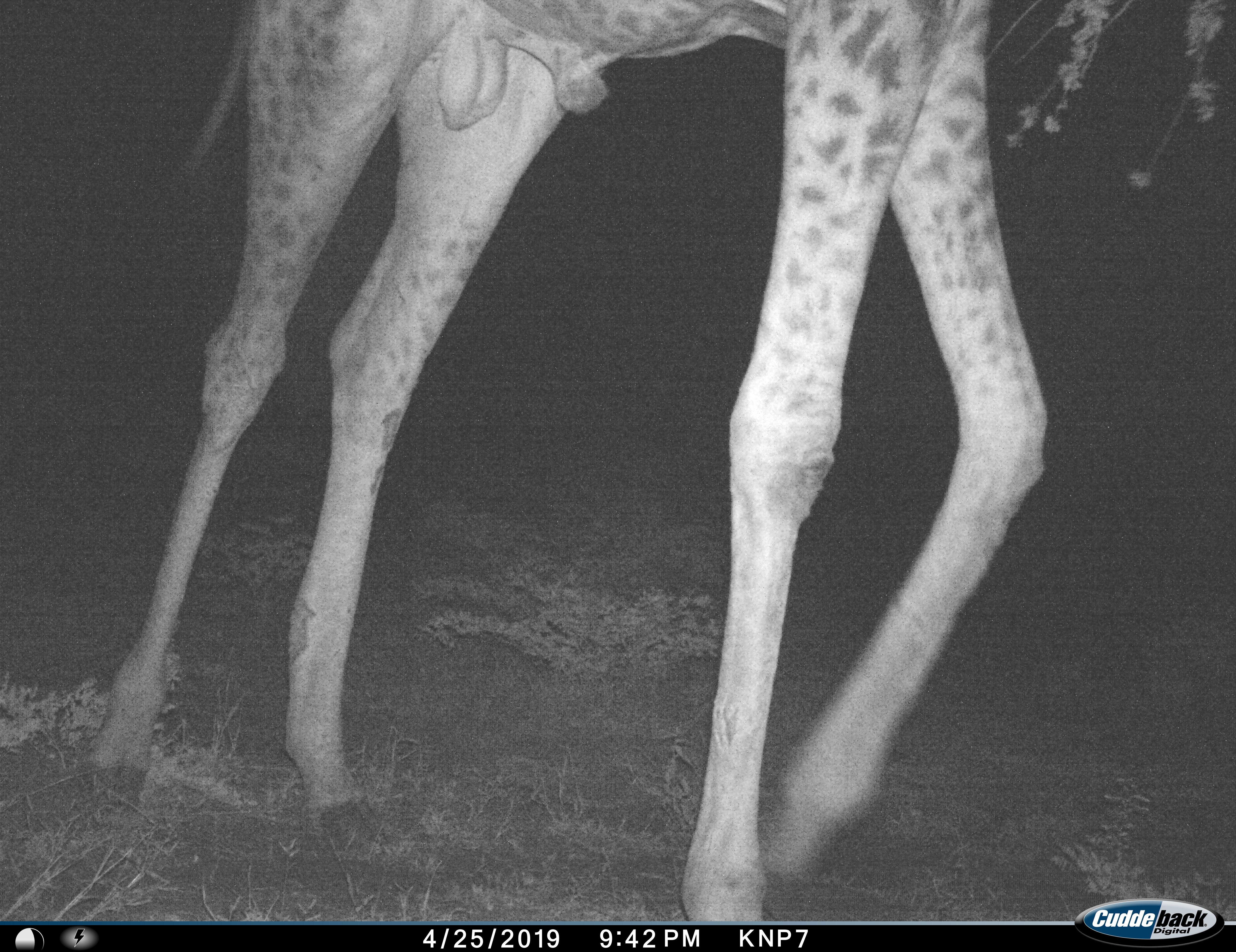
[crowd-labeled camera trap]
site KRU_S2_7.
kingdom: Animalia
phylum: Chordata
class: Mammalia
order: Artiodactyla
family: Giraffidae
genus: Giraffa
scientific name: Giraffa camelopardalis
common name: giraffe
Giraffe (Giraffa camelopardalis), count 1. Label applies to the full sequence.